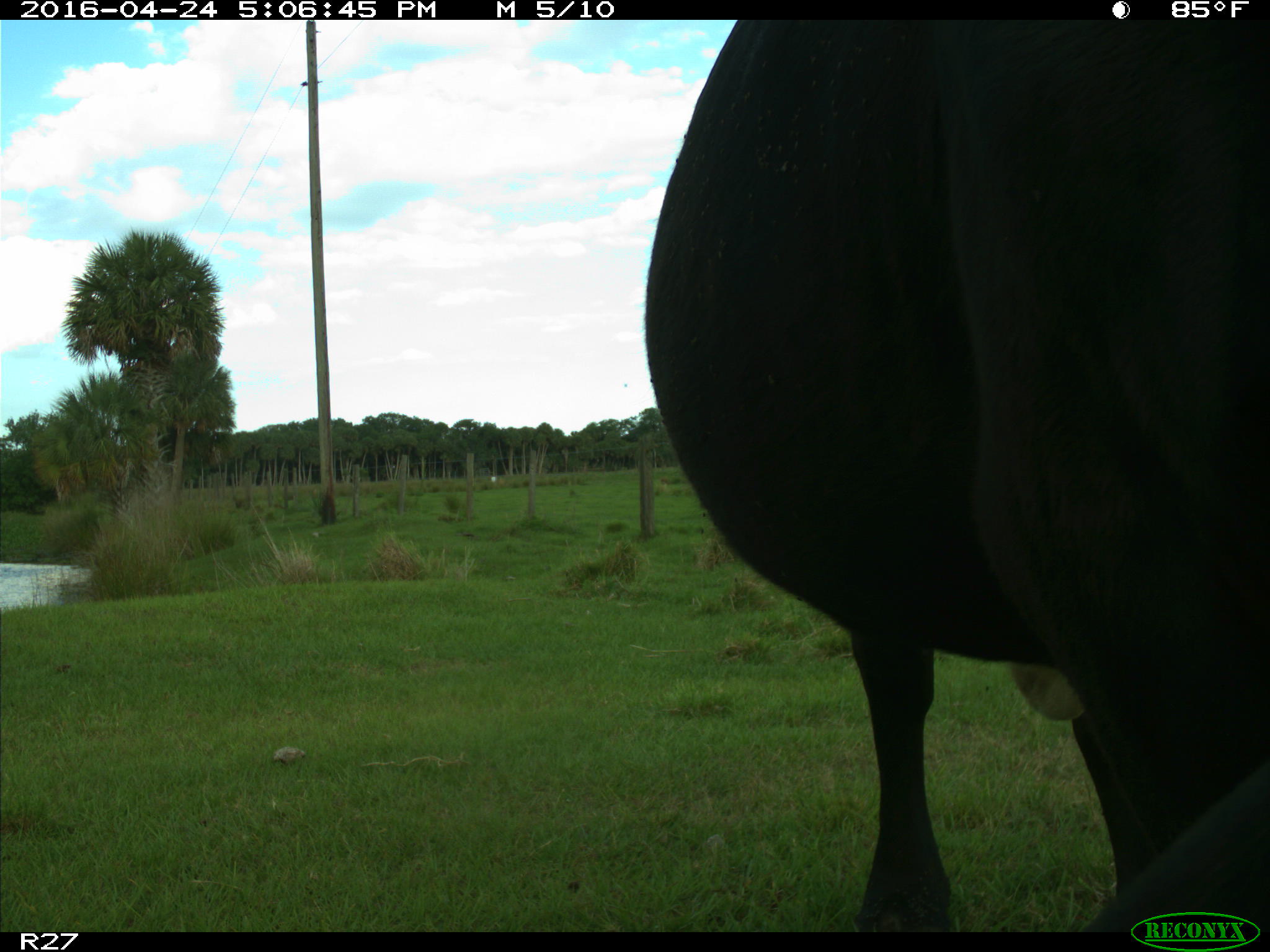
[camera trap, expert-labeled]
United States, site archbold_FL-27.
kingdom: Animalia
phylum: Chordata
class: Mammalia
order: Artiodactyla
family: Bovidae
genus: Bos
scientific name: Bos taurus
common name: domestic cow